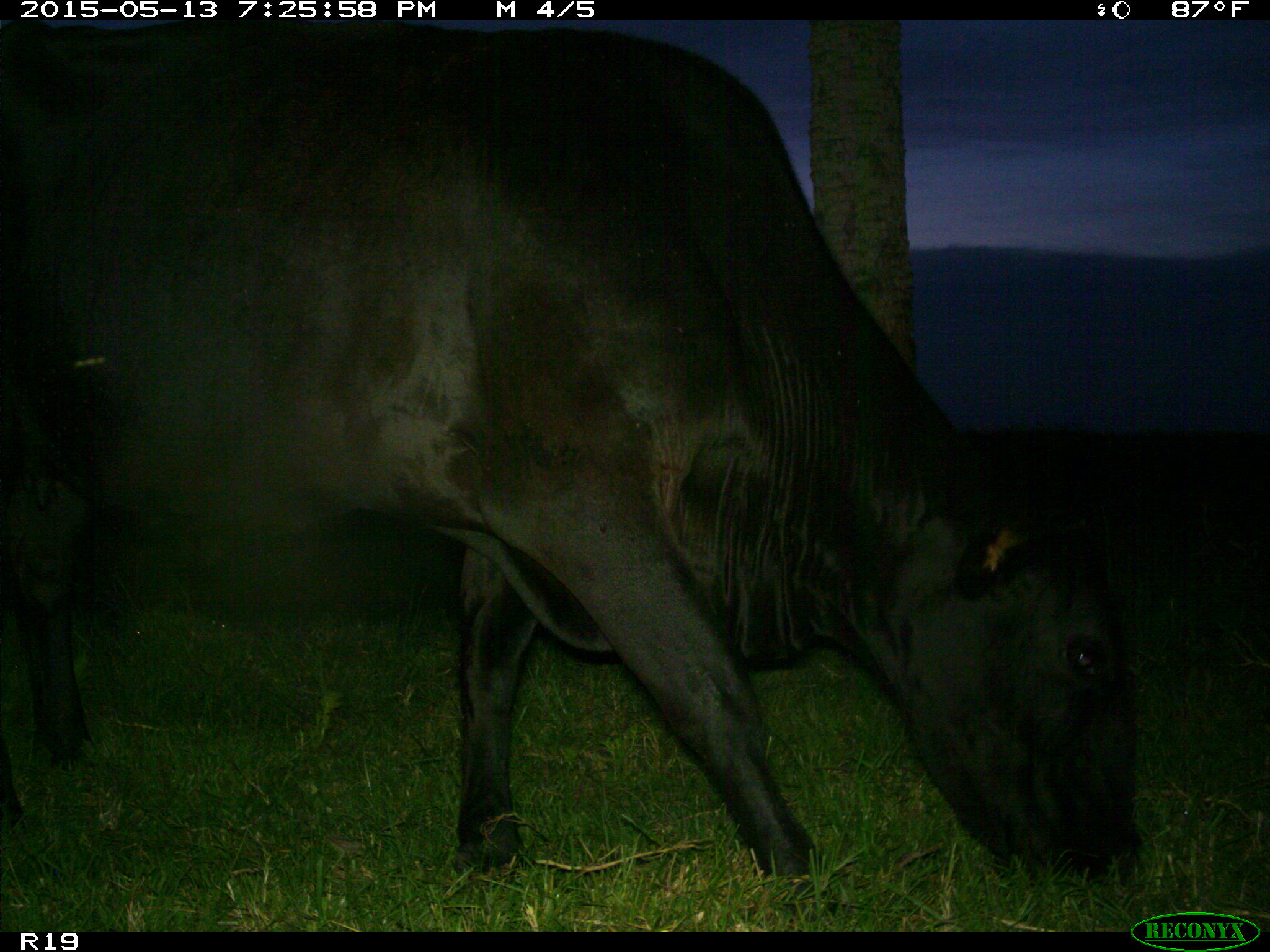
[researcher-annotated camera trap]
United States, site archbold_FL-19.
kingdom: Animalia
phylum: Chordata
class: Mammalia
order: Artiodactyla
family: Bovidae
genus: Bos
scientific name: Bos taurus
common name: domestic cow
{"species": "Bos taurus (domestic cow)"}